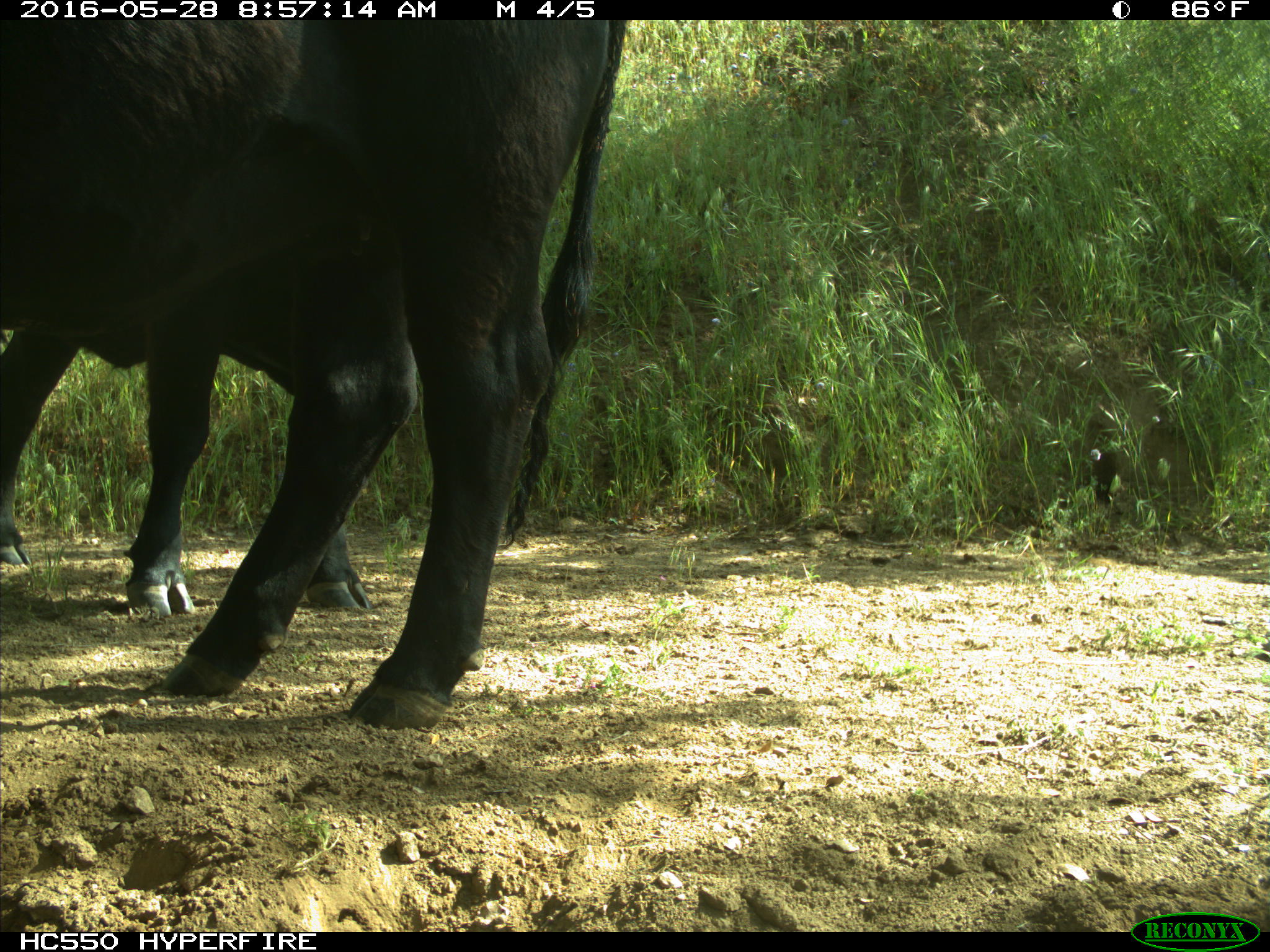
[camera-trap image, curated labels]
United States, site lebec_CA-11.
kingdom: Animalia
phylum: Chordata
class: Mammalia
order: Artiodactyla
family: Bovidae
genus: Bos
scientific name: Bos taurus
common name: domestic cow